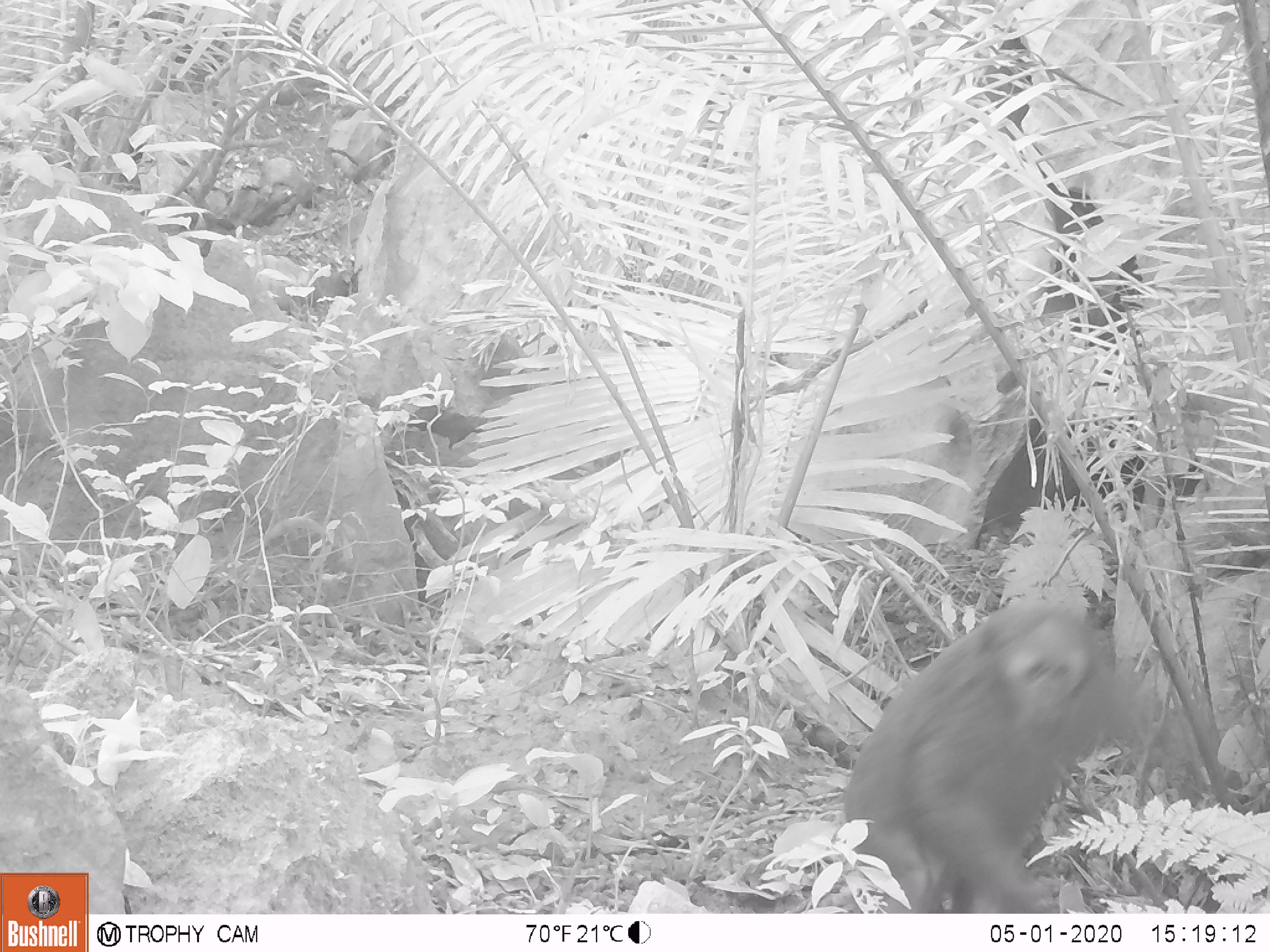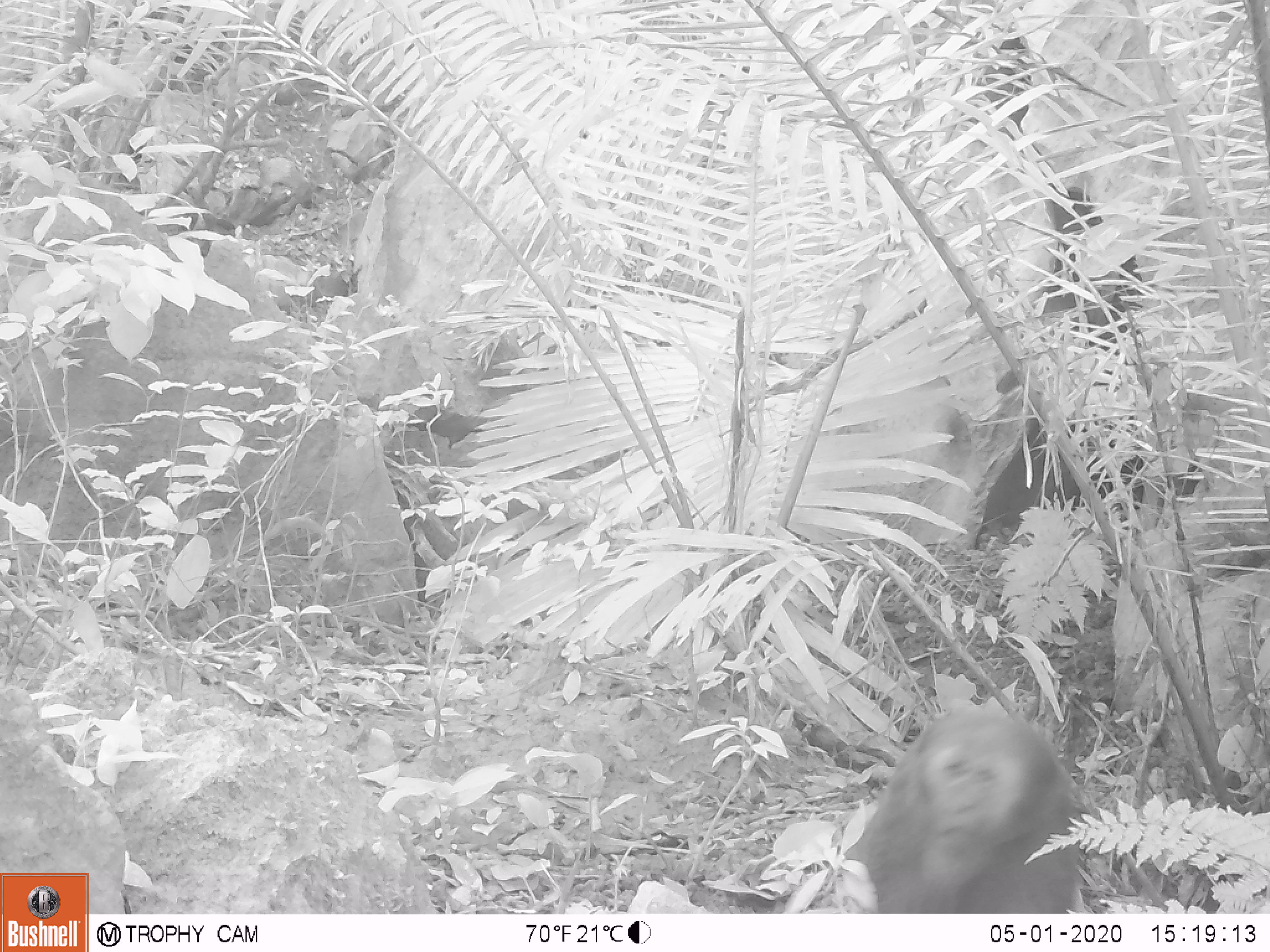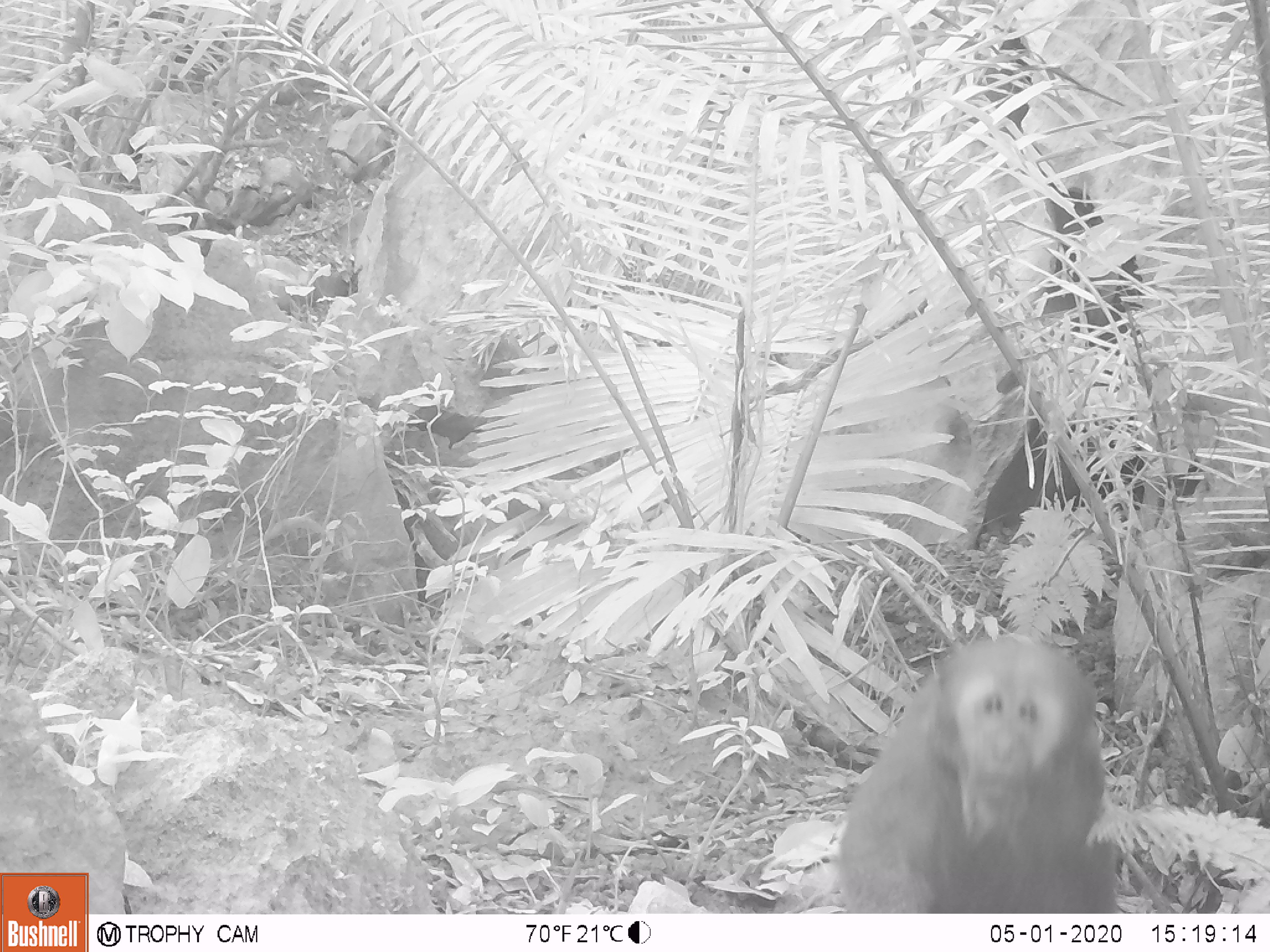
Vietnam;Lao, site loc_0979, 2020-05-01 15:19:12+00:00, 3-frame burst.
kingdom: Animalia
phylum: Chordata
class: Mammalia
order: Primates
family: Cercopithecidae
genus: Macaca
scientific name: Macaca arctoides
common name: stump-tailed macaque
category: stump tailed macaque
Stump tailed macaque (stump-tailed macaque) (Macaca arctoides). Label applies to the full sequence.